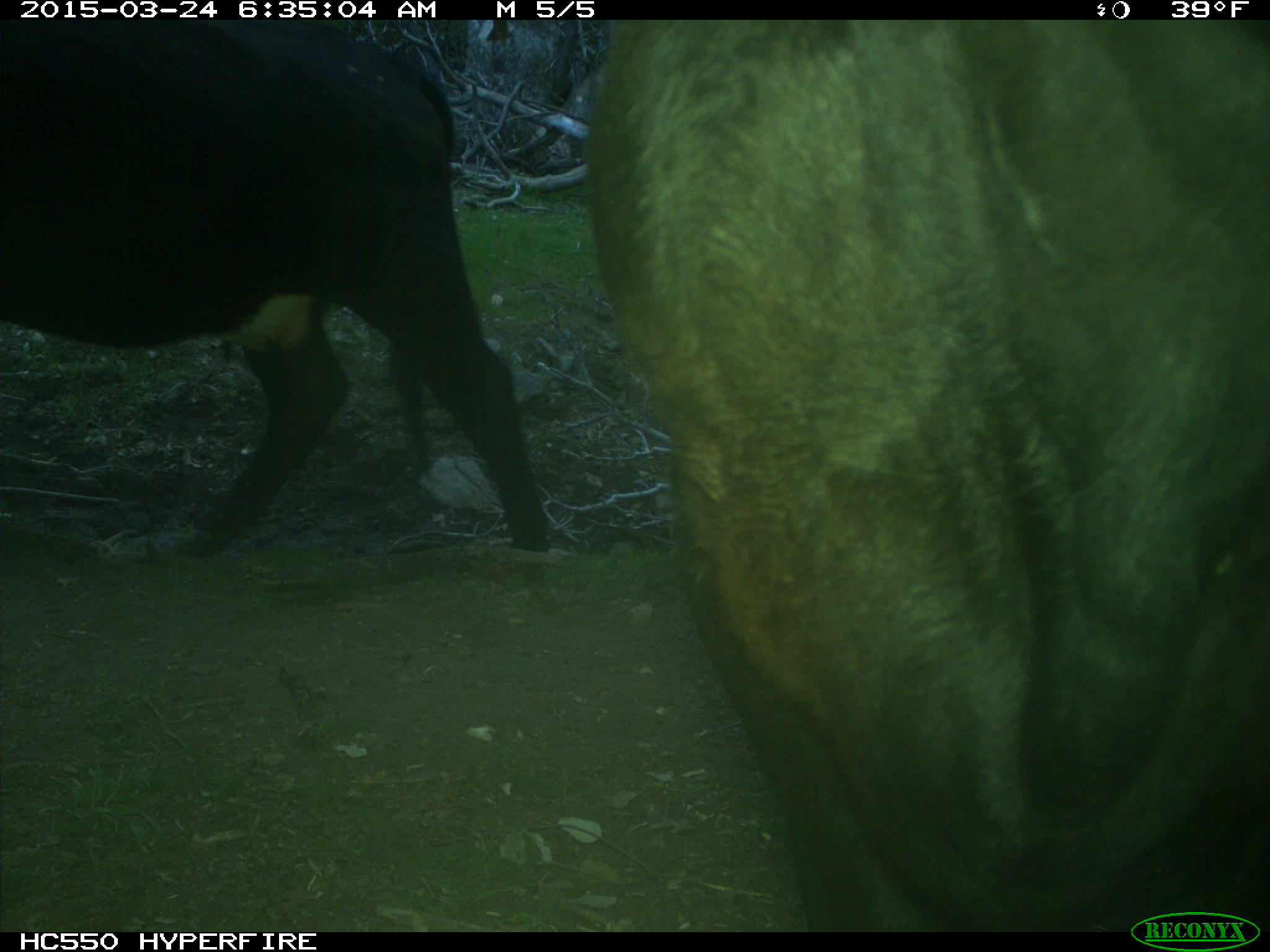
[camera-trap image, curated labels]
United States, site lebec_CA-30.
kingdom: Animalia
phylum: Chordata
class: Mammalia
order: Artiodactyla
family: Bovidae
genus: Bos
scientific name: Bos taurus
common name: domestic cow